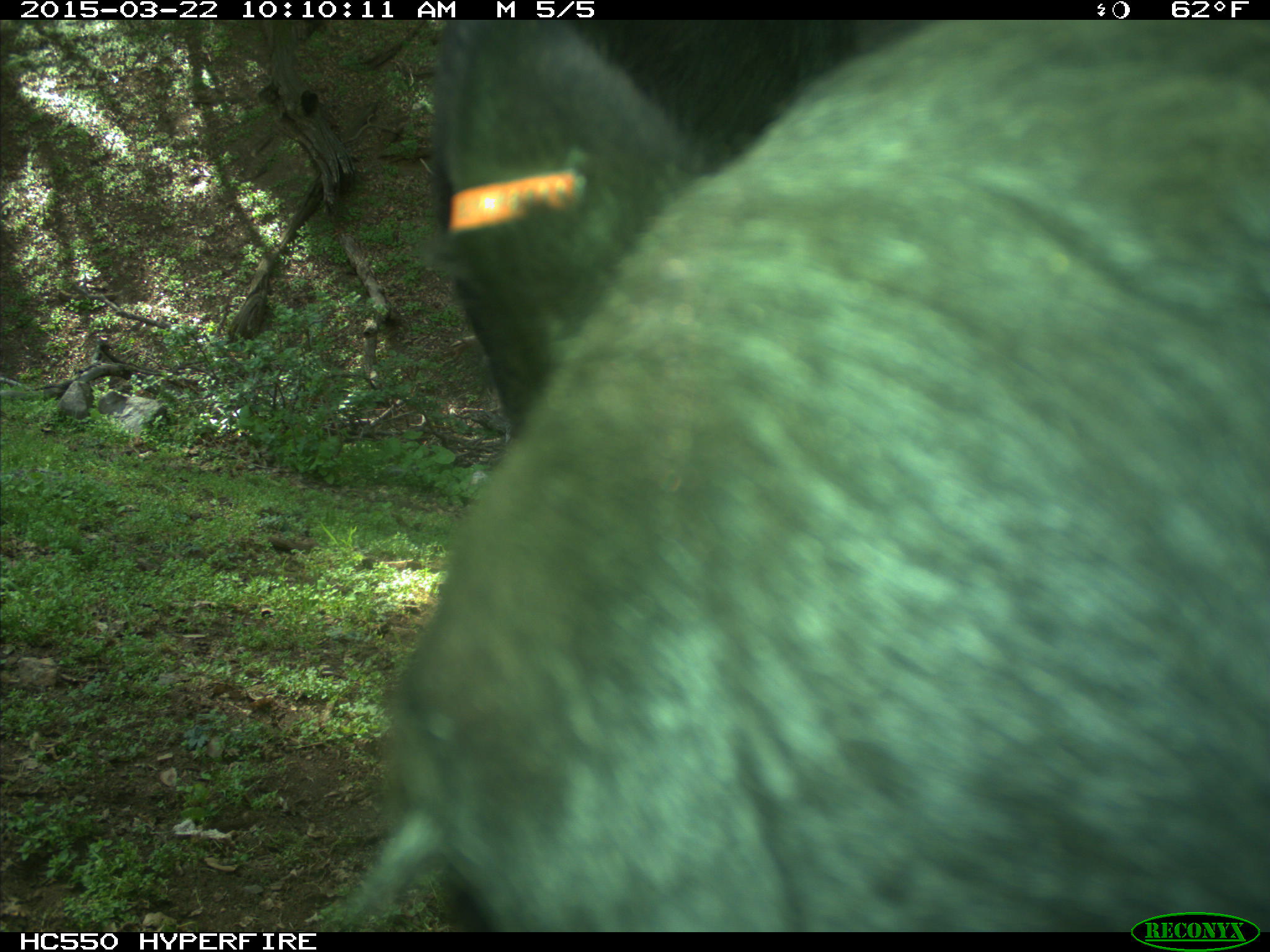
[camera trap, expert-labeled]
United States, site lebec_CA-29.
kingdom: Animalia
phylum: Chordata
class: Mammalia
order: Artiodactyla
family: Bovidae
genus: Bos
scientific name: Bos taurus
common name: domestic cow